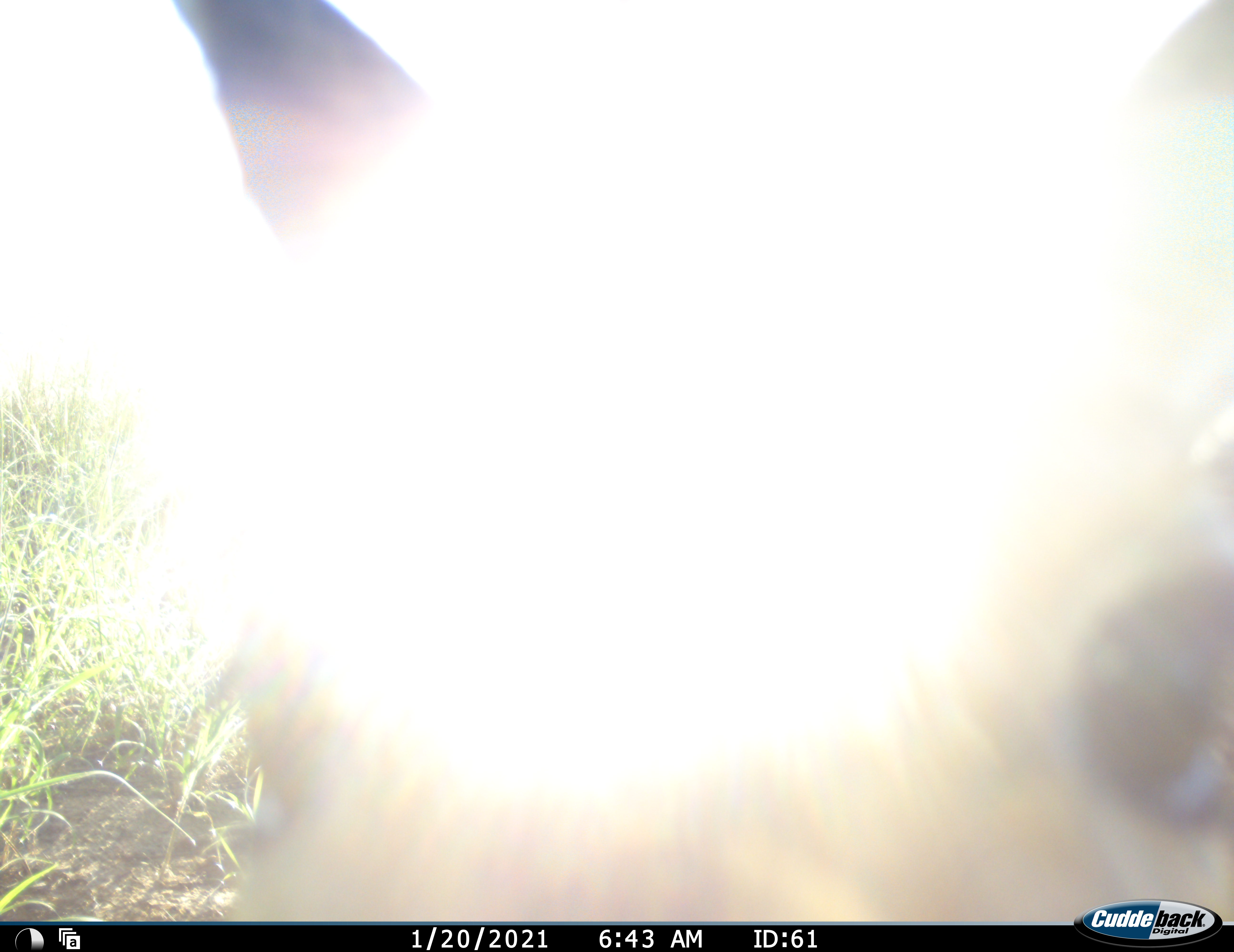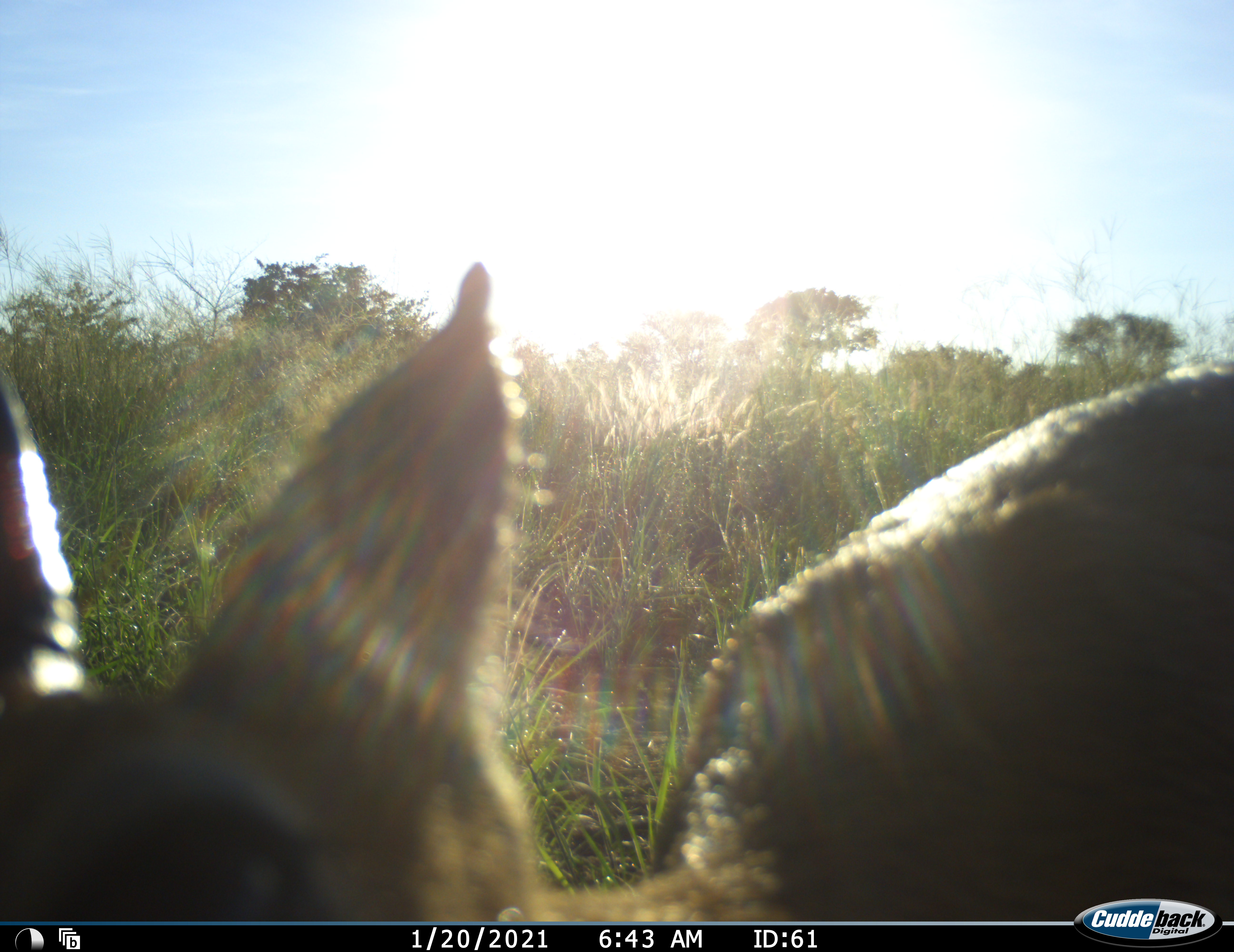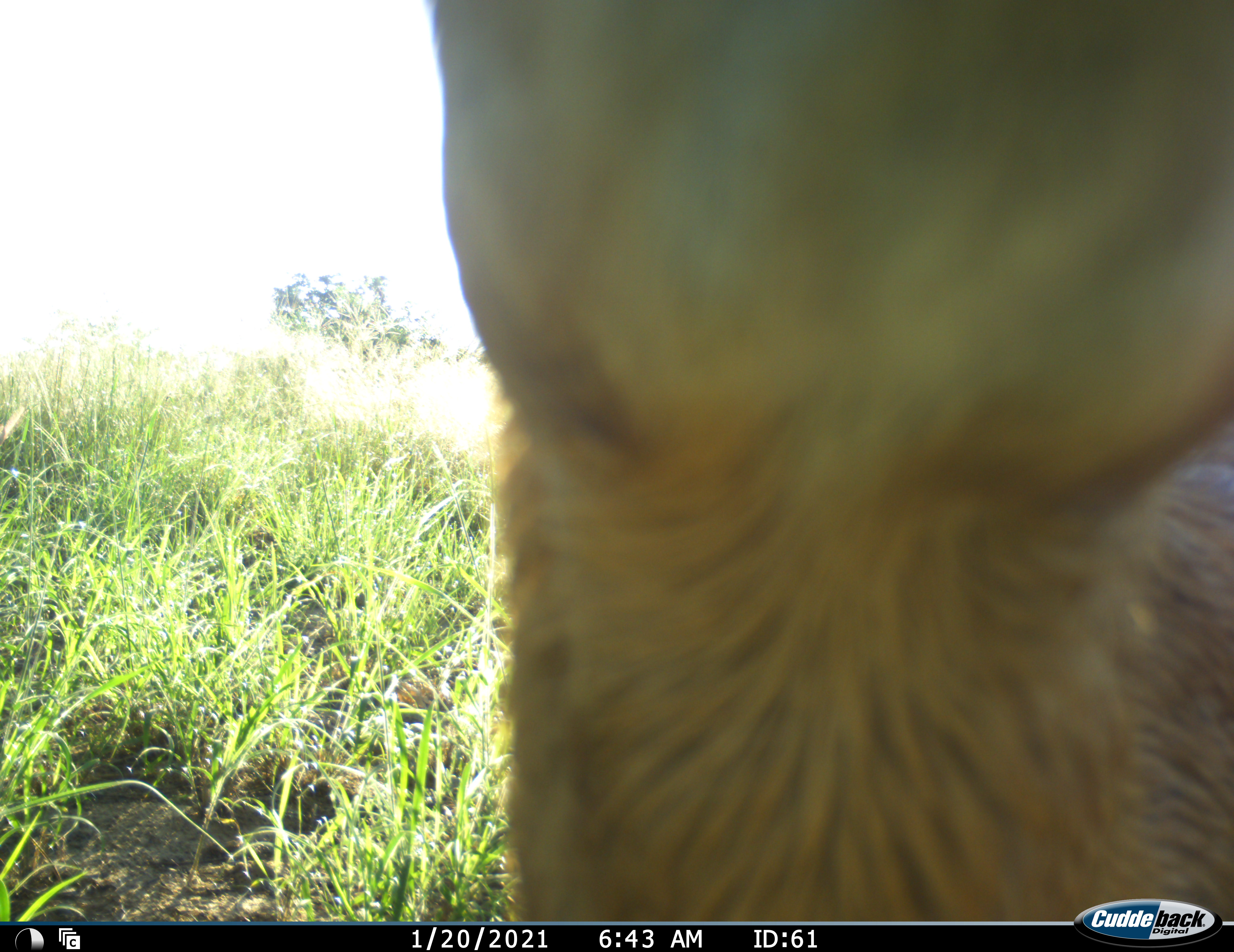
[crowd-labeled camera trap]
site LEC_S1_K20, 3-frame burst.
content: unidentified animal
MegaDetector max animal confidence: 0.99